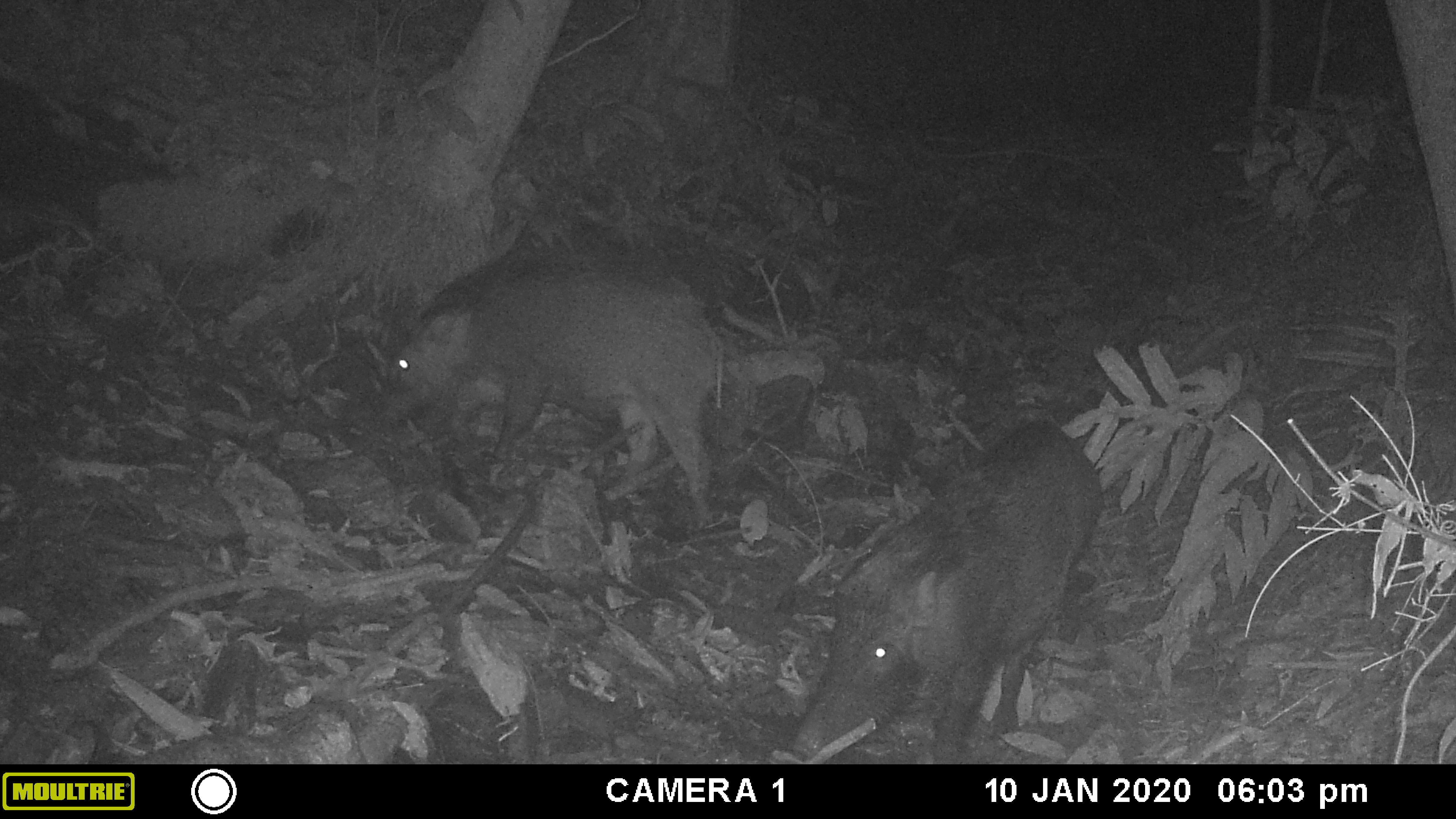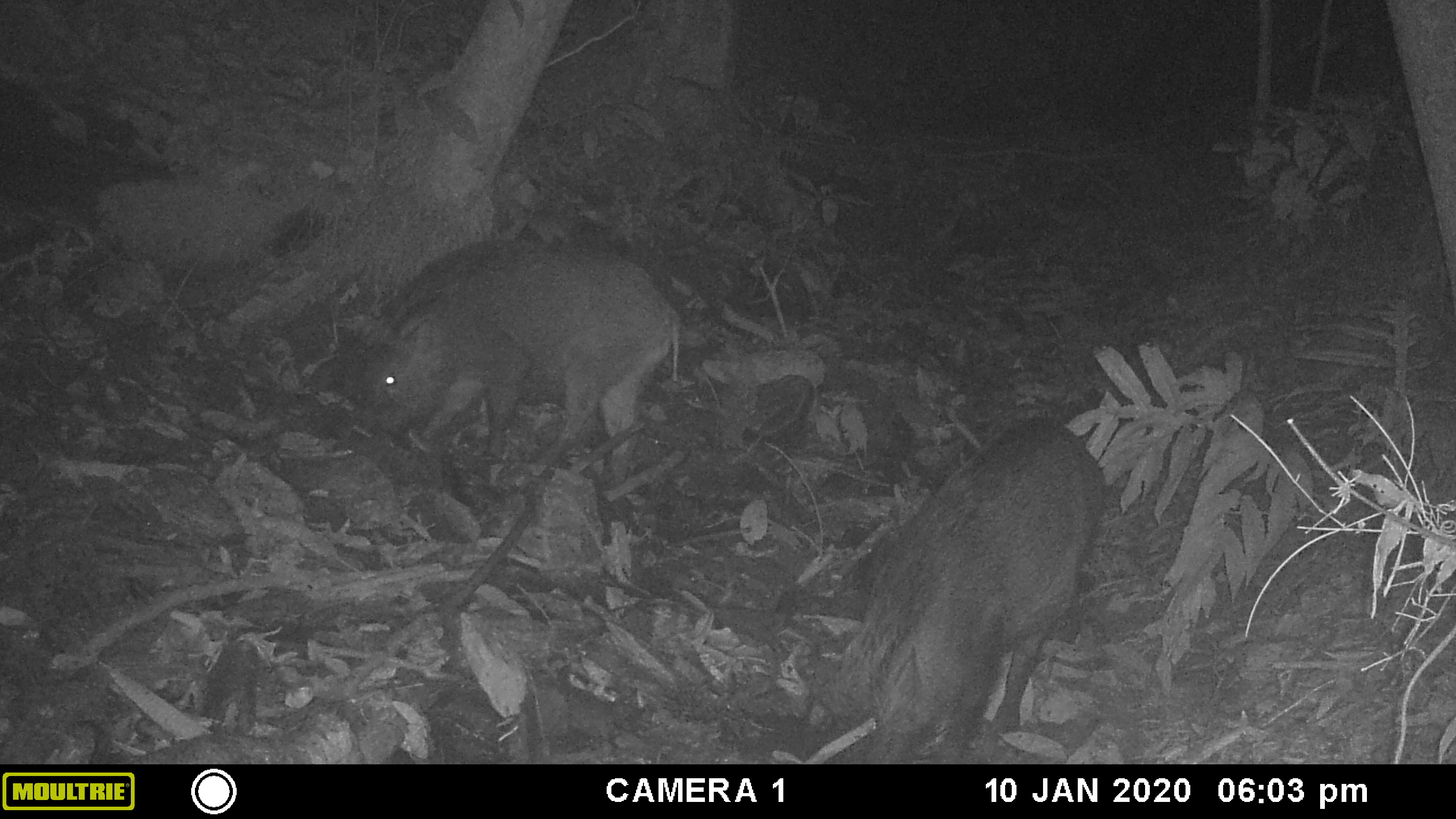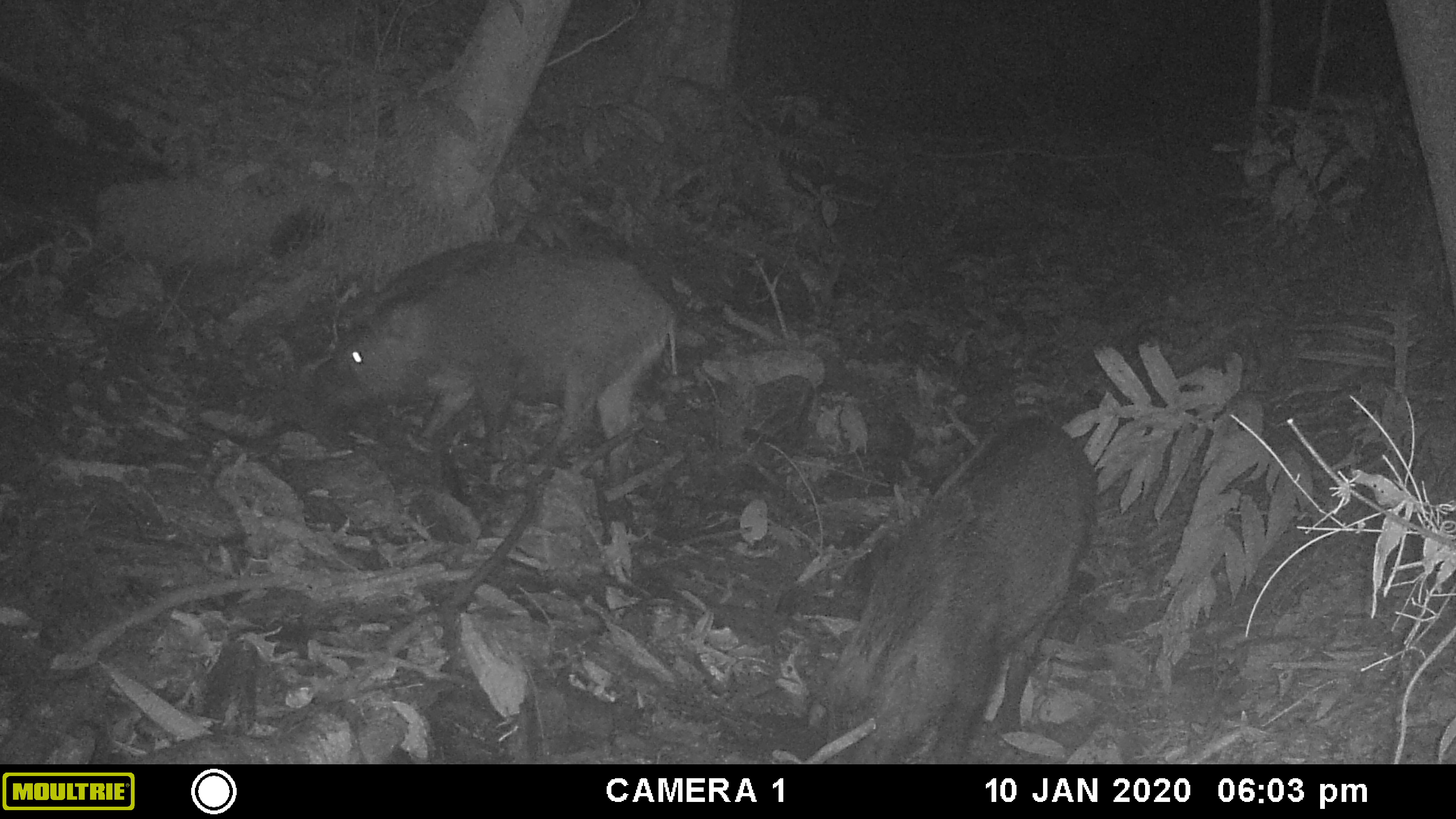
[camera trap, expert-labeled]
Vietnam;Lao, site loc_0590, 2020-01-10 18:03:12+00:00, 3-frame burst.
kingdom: Animalia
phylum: Chordata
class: Mammalia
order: Artiodactyla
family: Suidae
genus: Sus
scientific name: Sus scrofa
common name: eurasian wild pig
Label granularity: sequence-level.